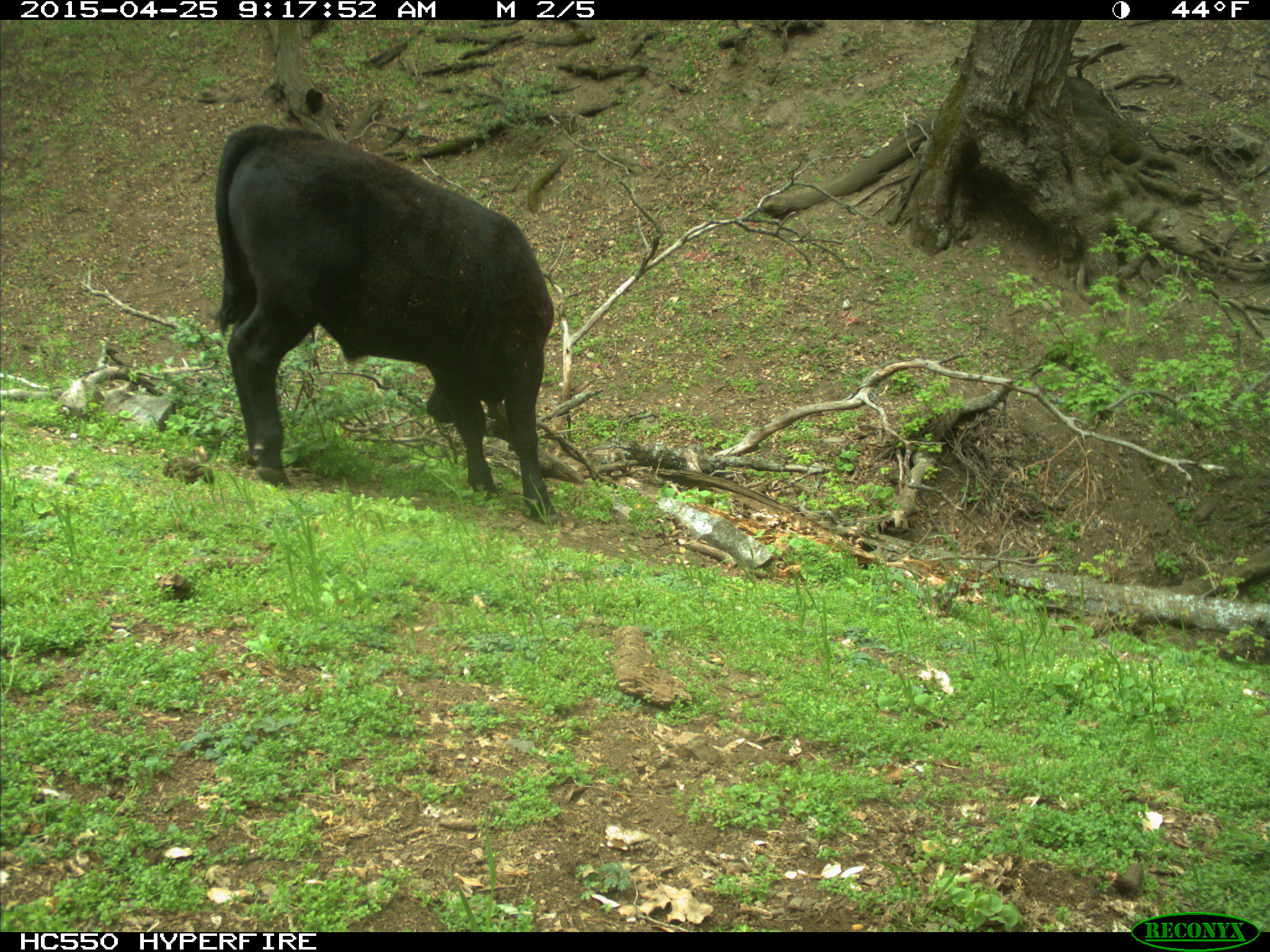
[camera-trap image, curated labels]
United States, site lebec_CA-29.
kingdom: Animalia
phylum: Chordata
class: Mammalia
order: Artiodactyla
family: Bovidae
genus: Bos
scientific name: Bos taurus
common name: domestic cow